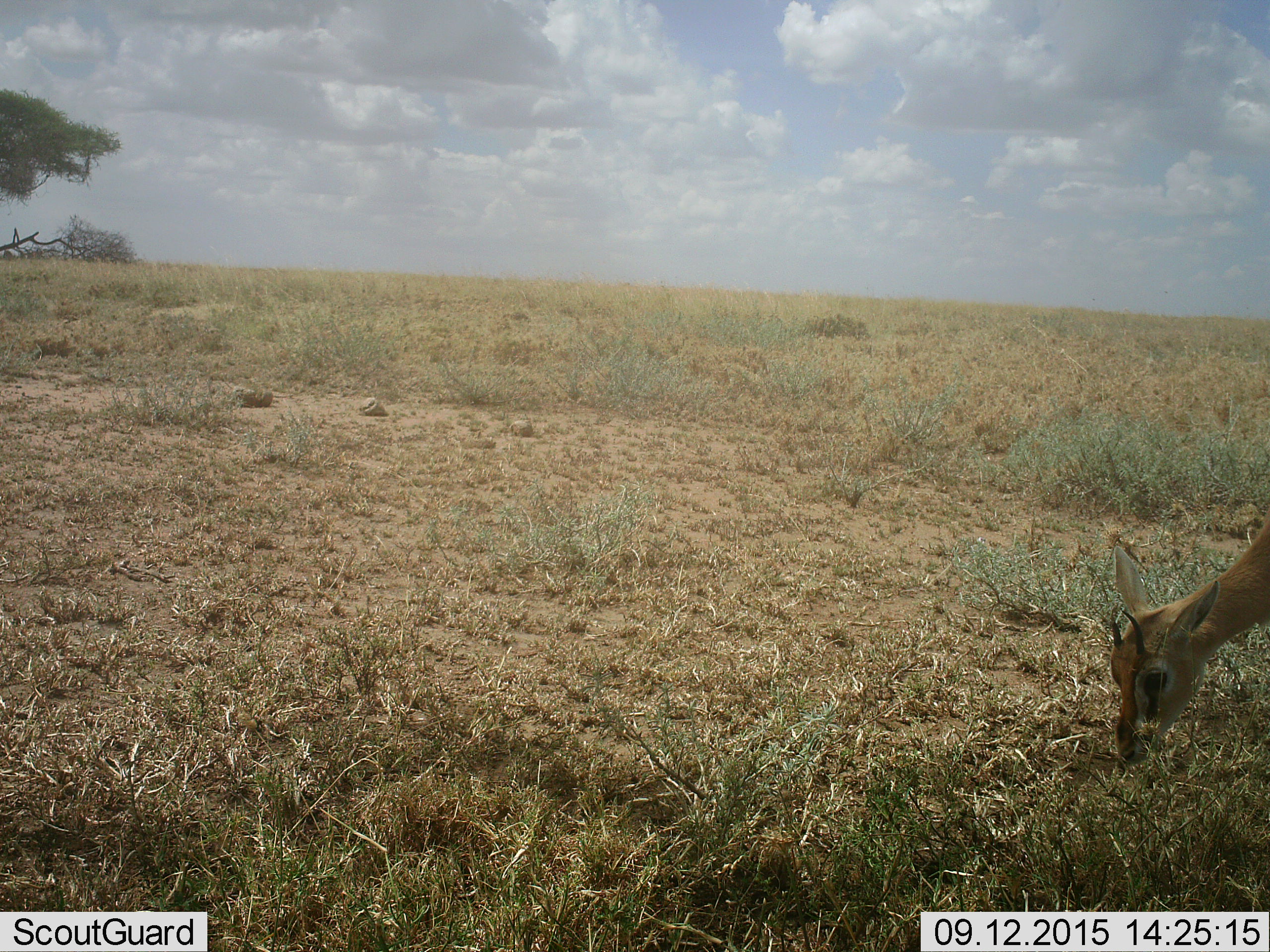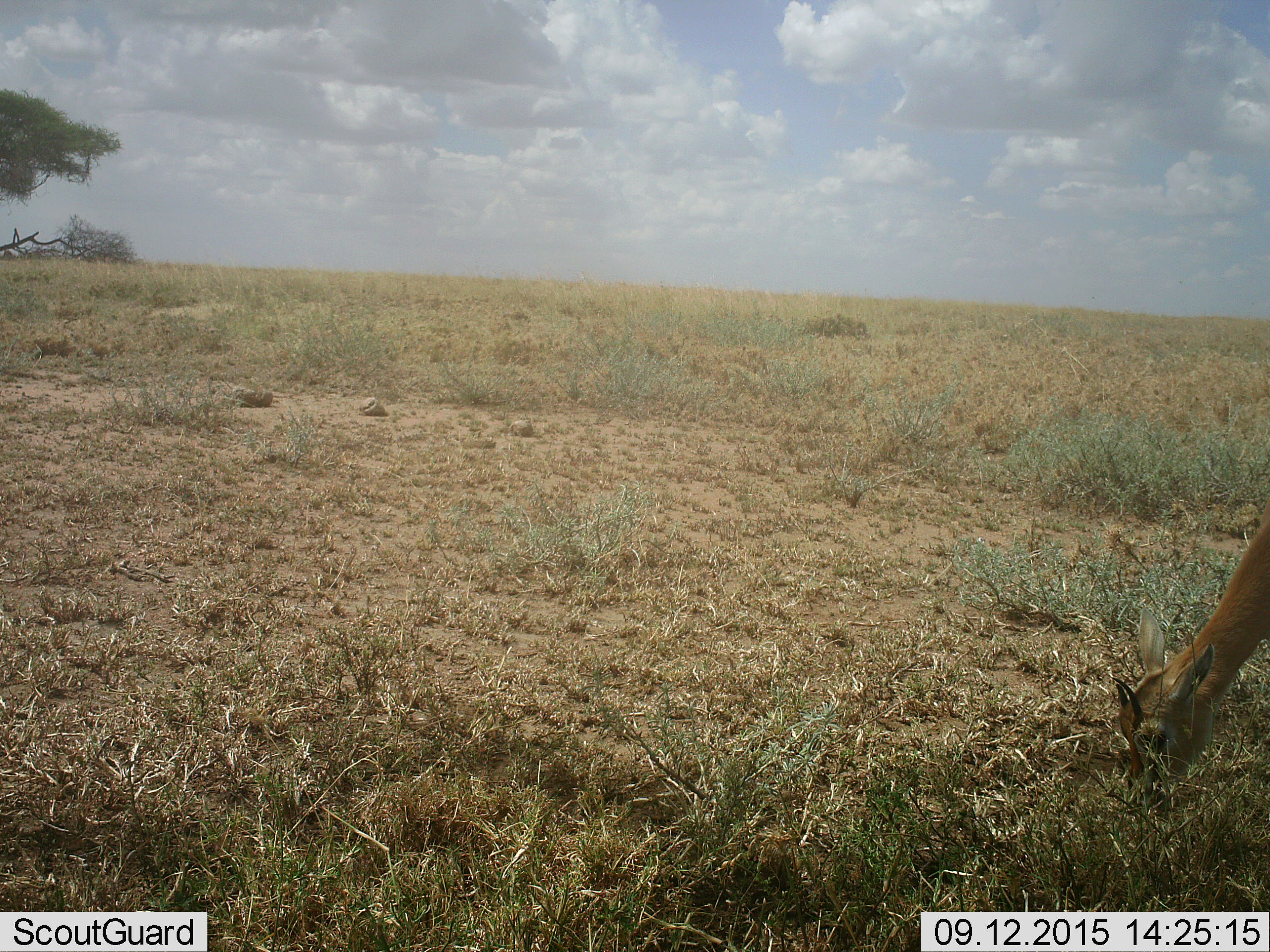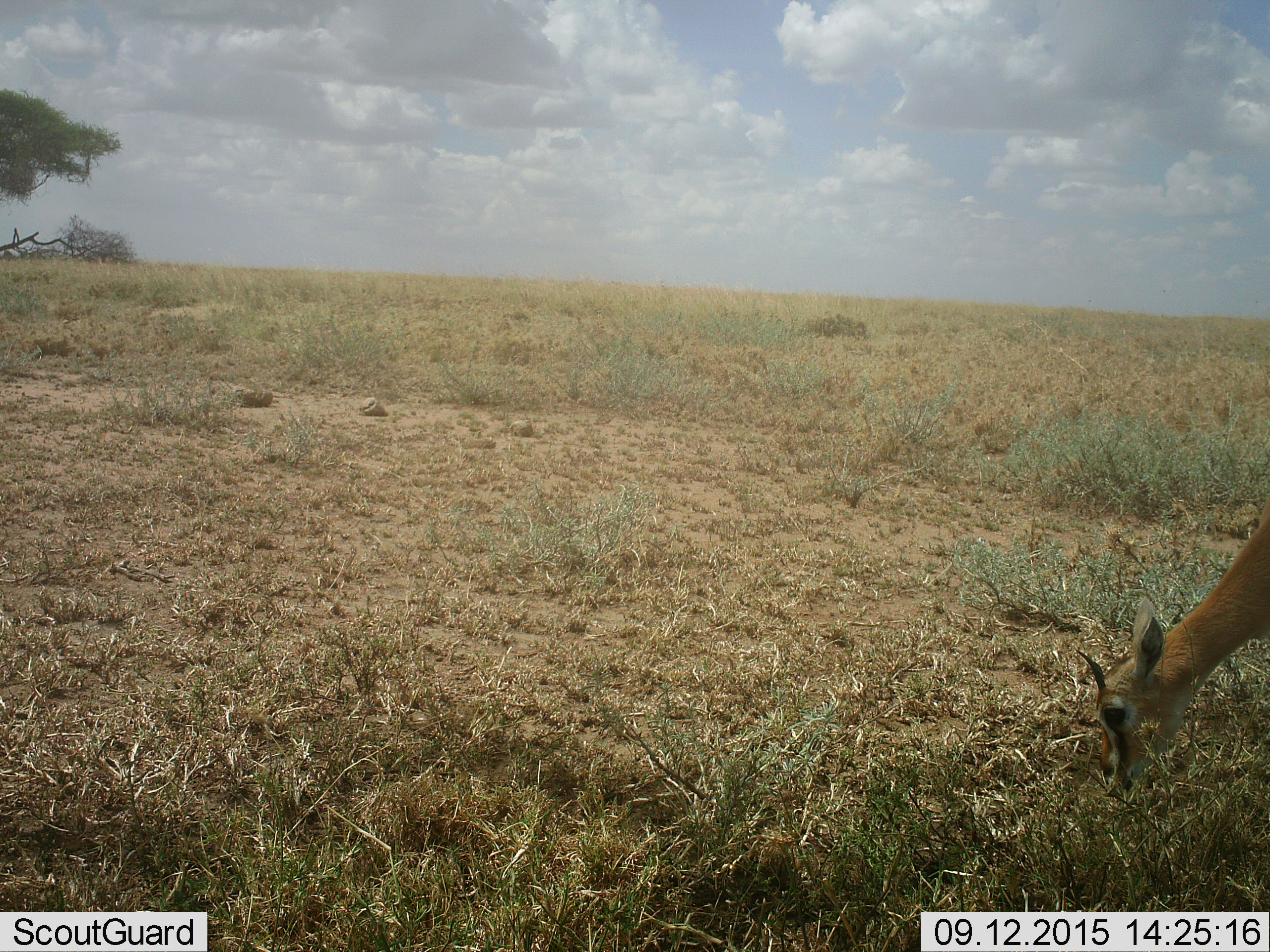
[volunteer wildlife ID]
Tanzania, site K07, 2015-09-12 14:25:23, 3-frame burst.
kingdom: Animalia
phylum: Chordata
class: Mammalia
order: Artiodactyla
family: Bovidae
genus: Eudorcas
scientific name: Eudorcas thomsonii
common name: thomson's gazelle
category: gazellethomsons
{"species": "gazellethomsons (thomson's gazelle) (Eudorcas thomsonii)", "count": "1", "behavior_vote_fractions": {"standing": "17%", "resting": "0%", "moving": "0%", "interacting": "0%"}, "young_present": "0%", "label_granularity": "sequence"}